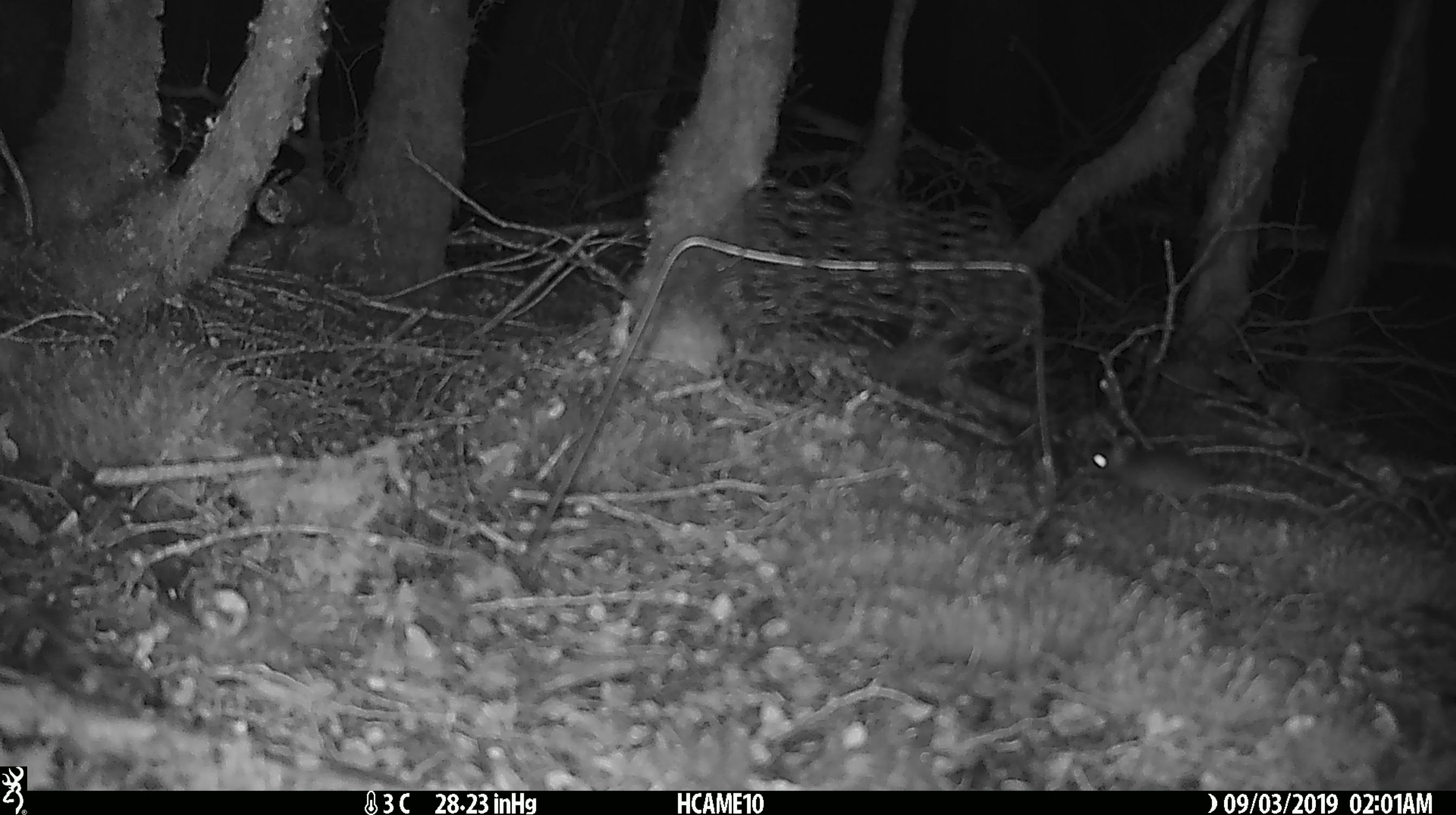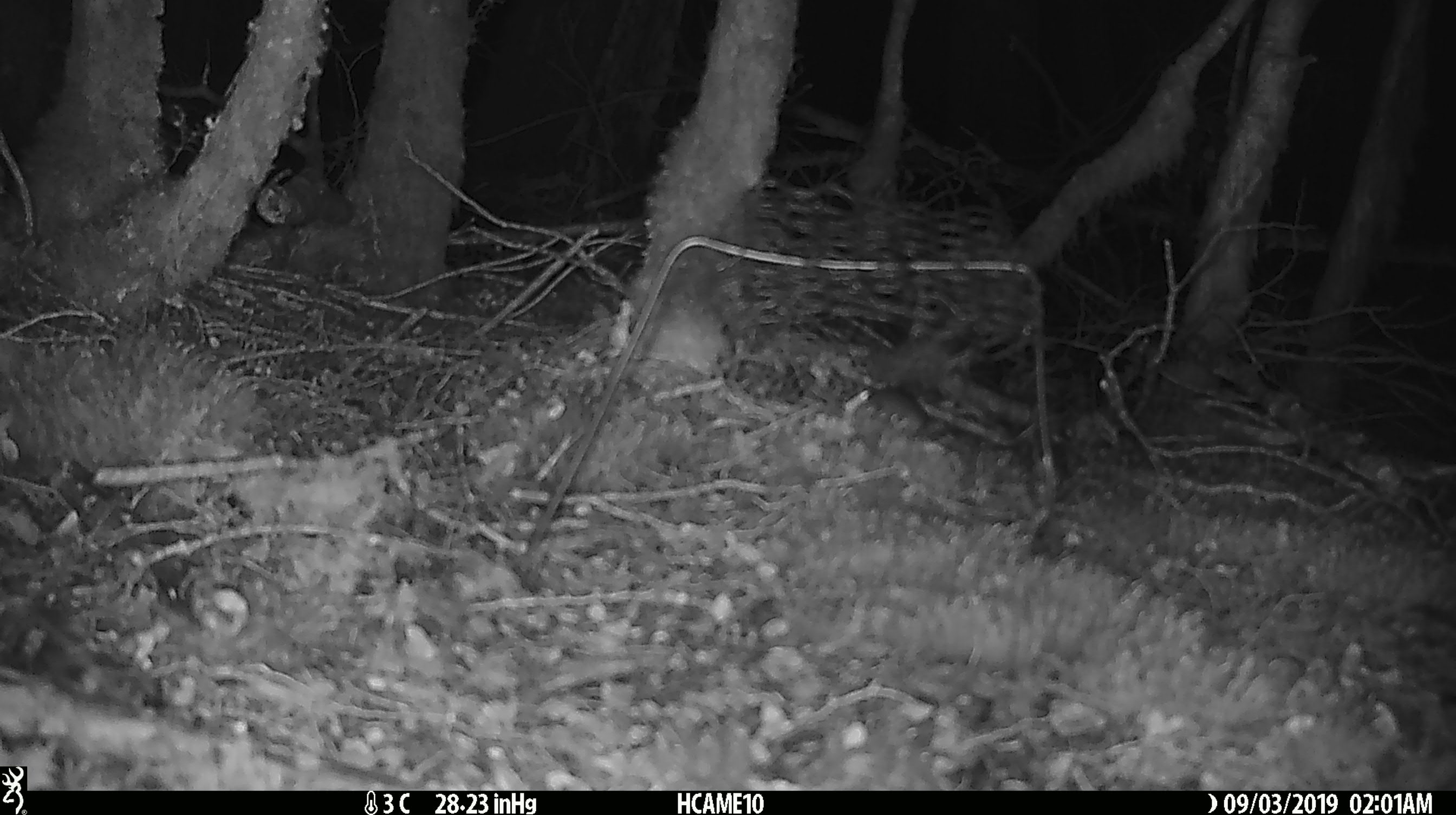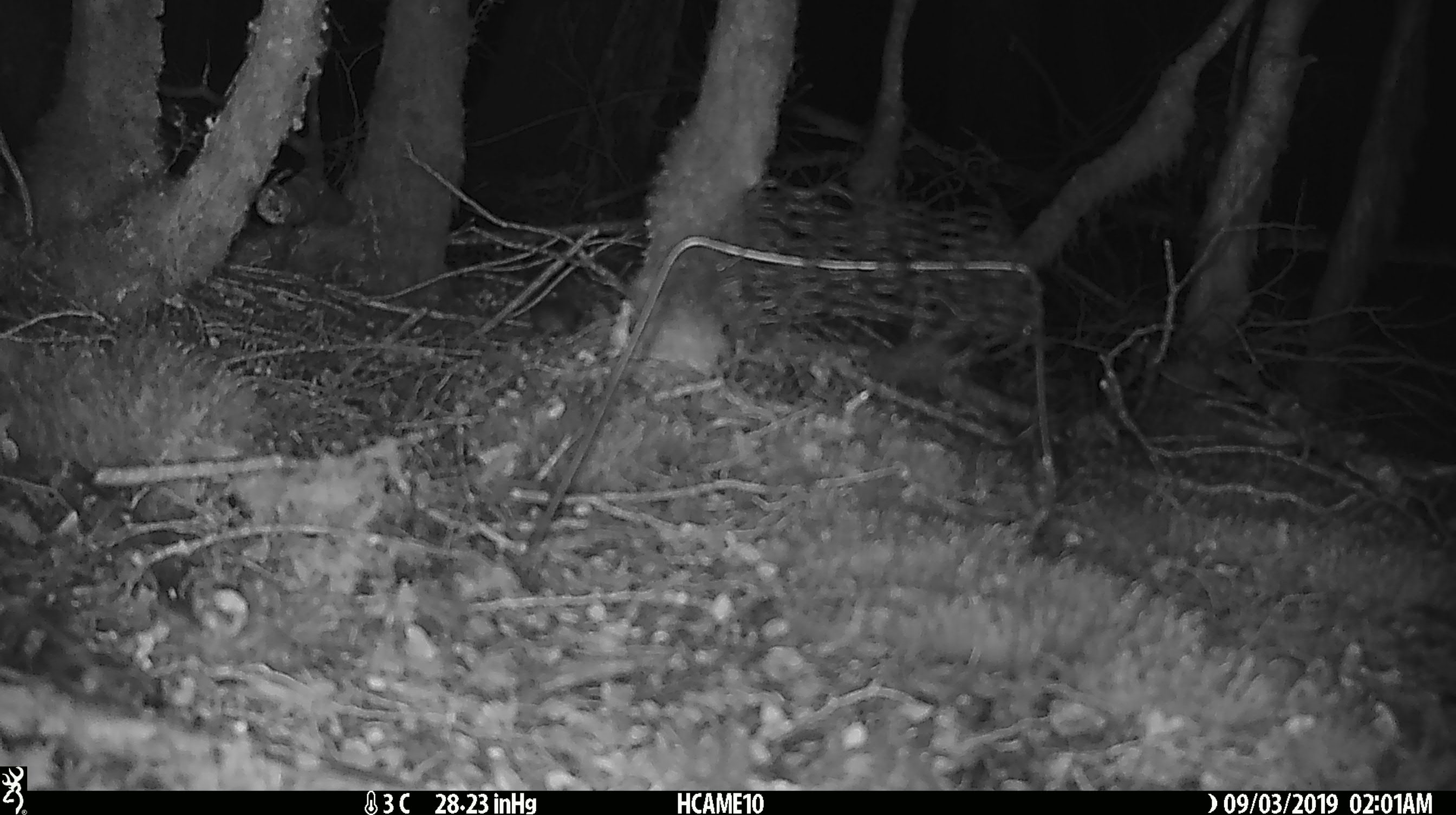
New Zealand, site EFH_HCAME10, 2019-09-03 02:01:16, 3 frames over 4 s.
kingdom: Animalia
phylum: Chordata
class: Mammalia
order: Rodentia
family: Muridae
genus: Mus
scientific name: Mus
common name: mouse